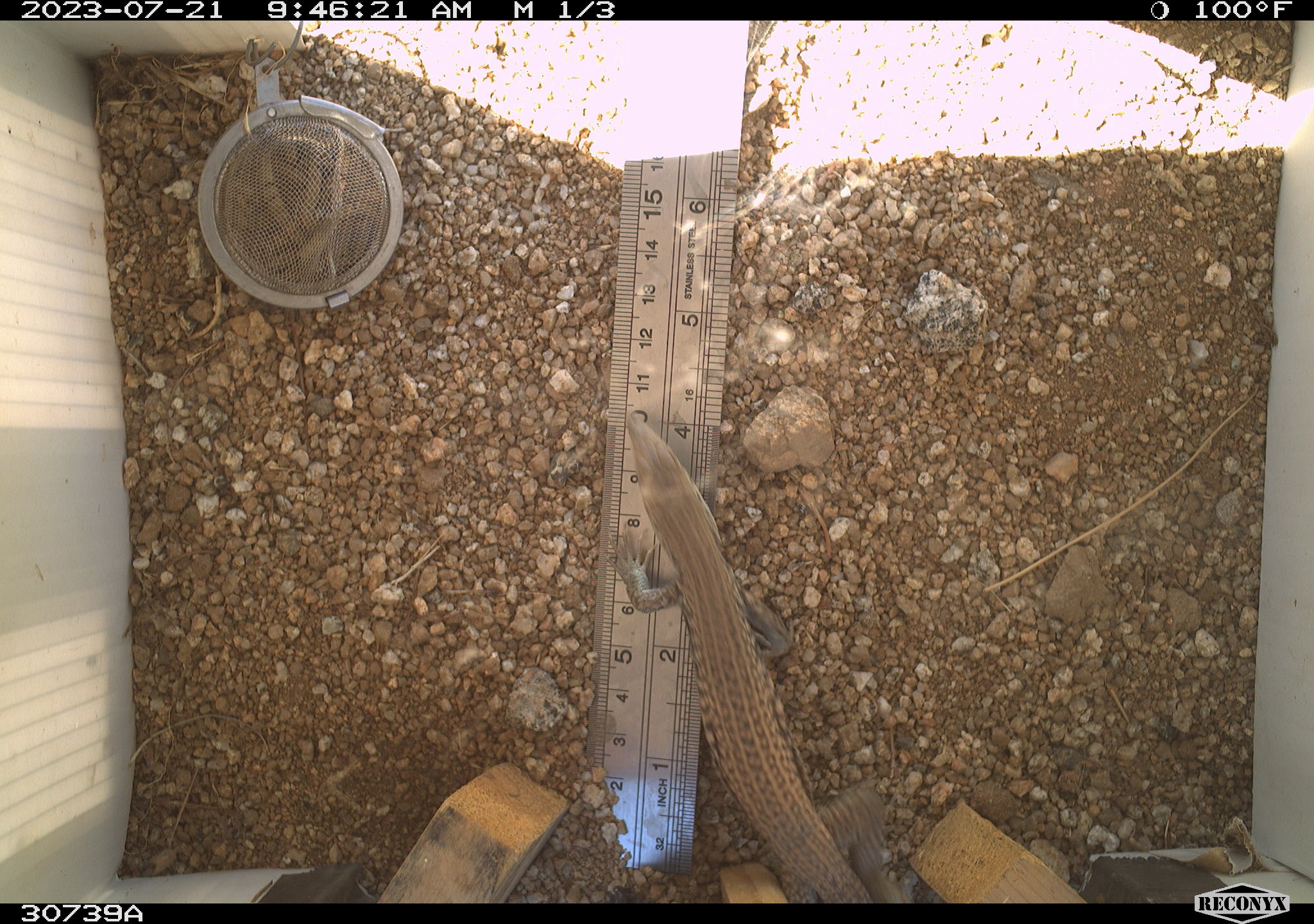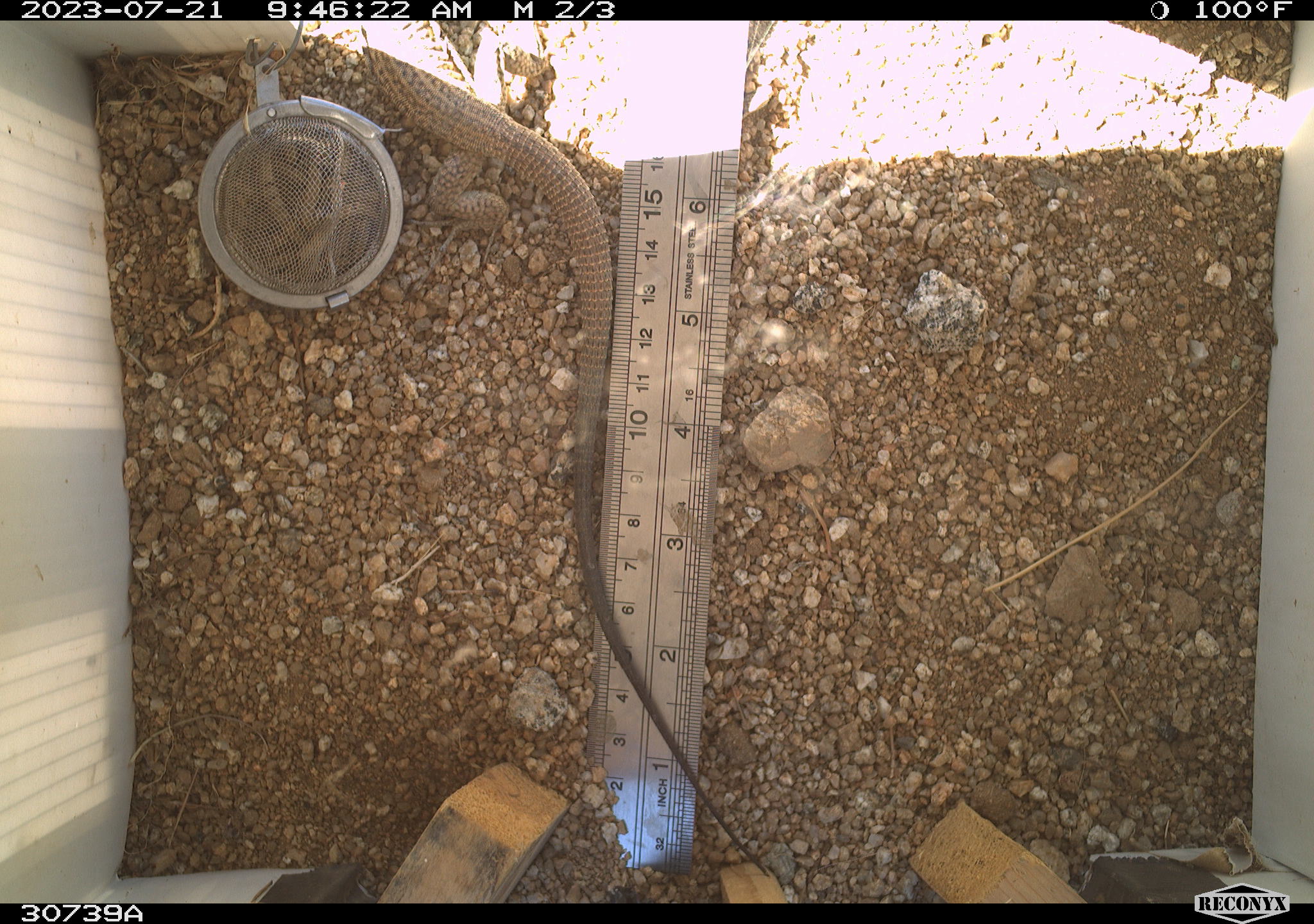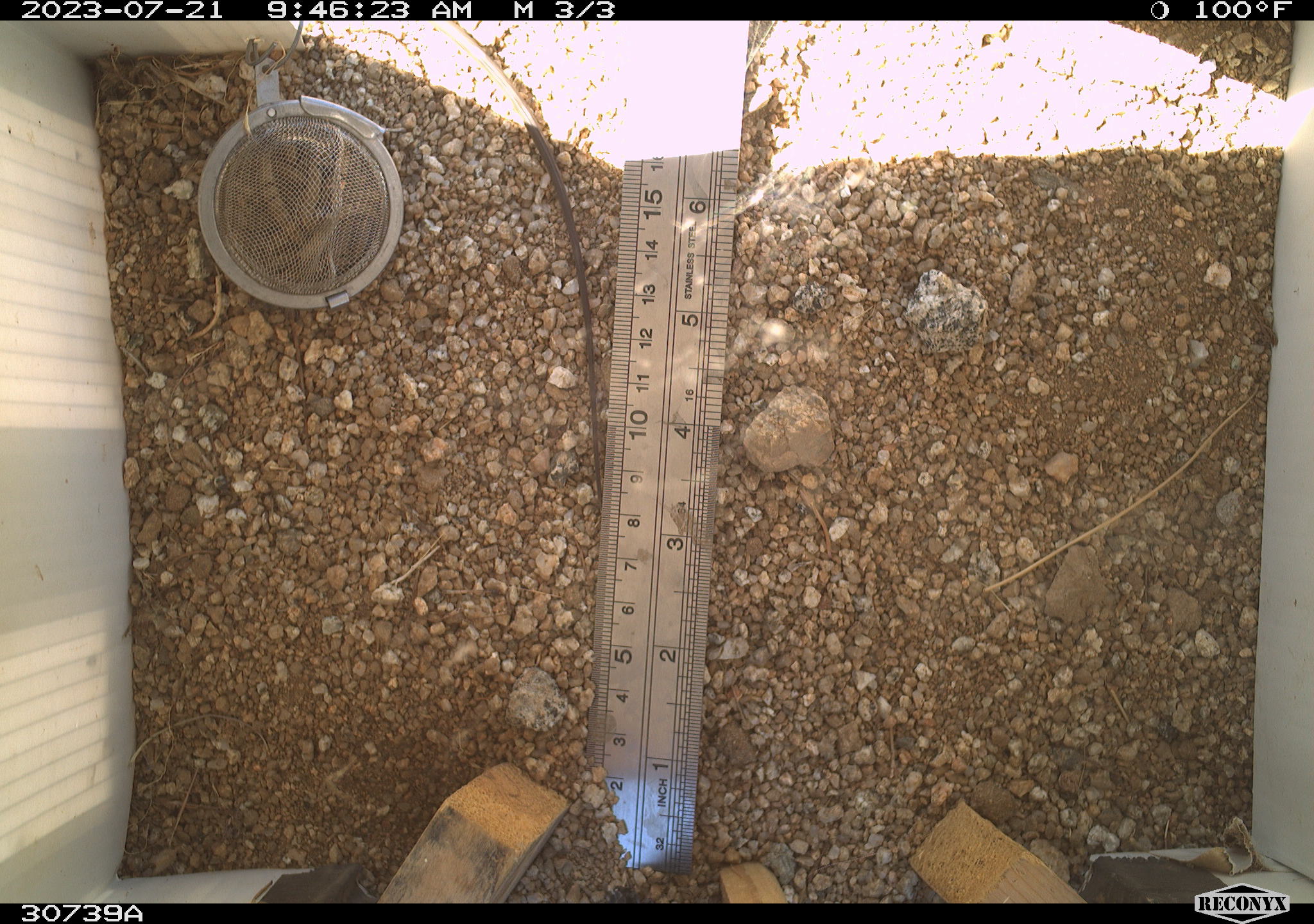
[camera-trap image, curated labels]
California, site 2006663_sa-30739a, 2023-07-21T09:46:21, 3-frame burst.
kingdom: Animalia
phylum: Chordata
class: Reptilia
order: Squamata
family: Teiidae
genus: Aspidoscelis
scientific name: Aspidoscelis tigris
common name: western whiptail